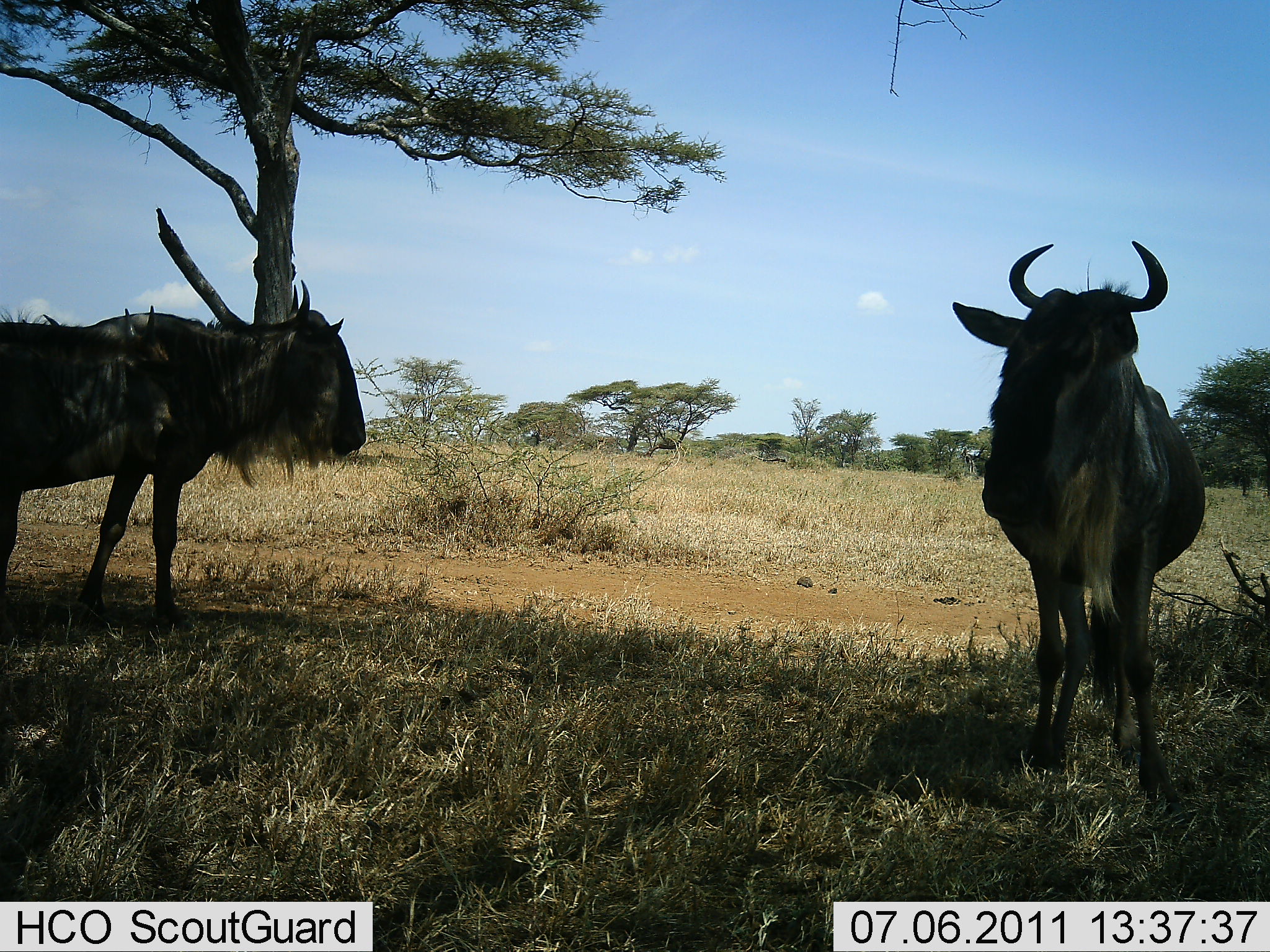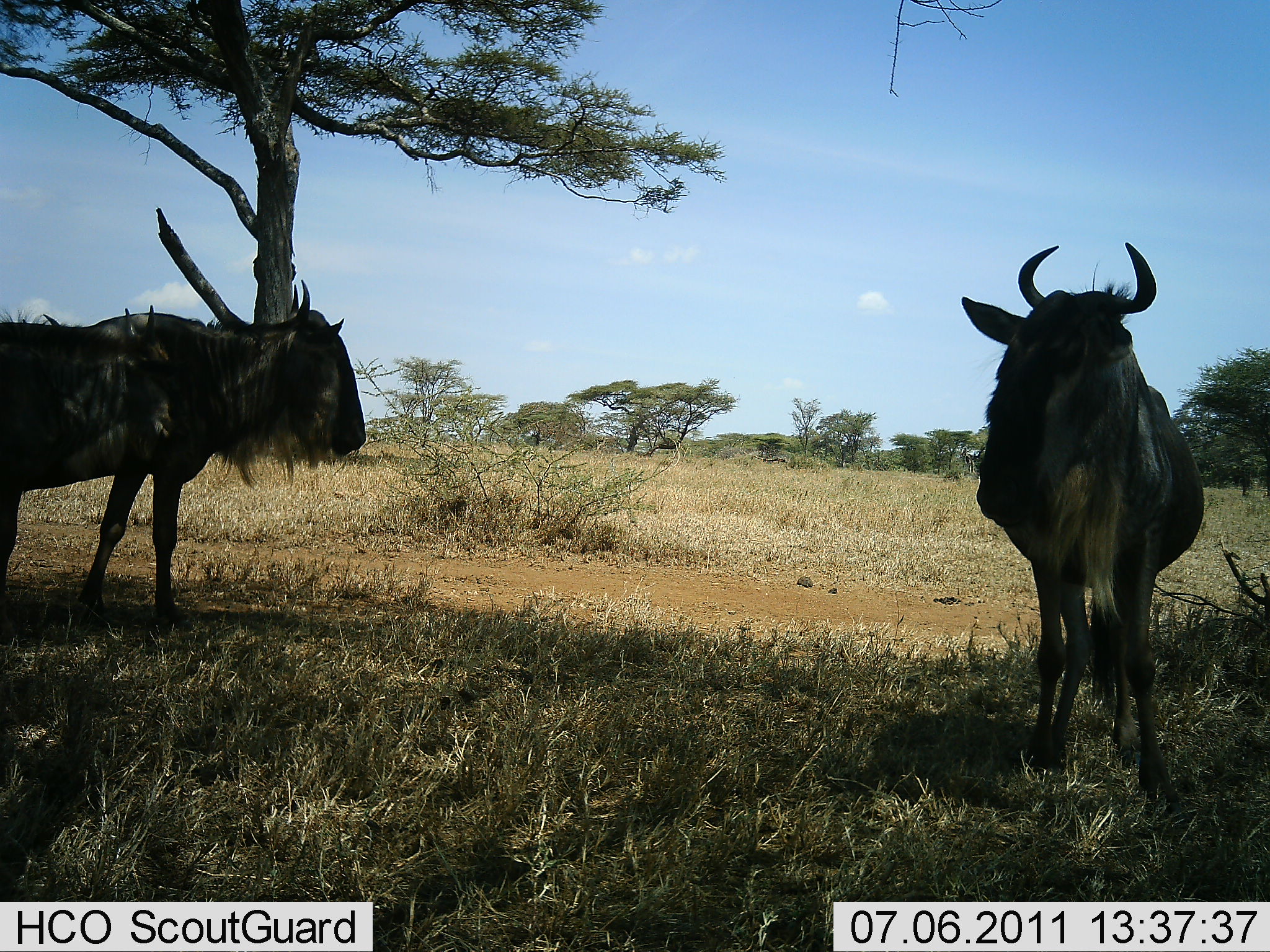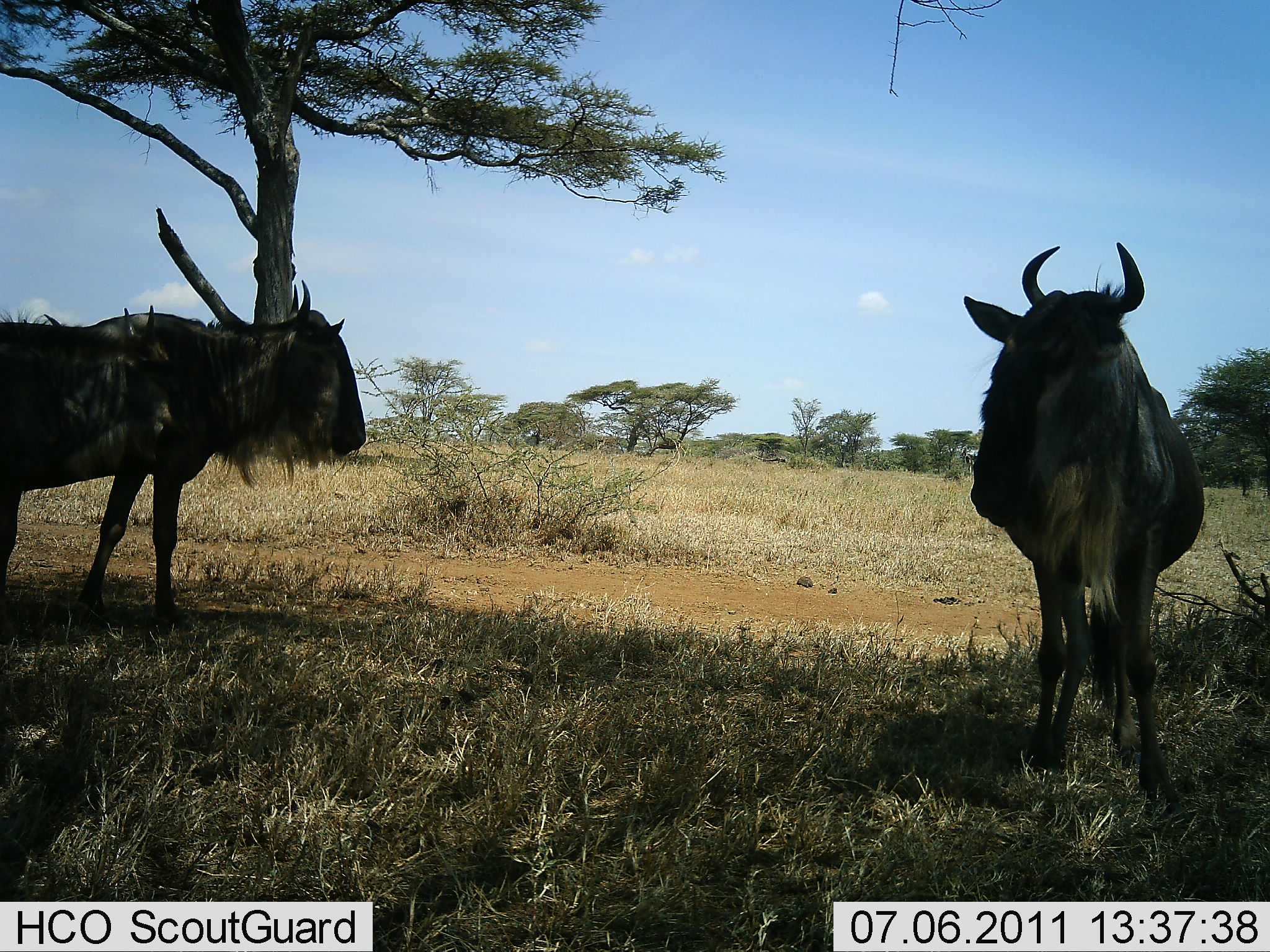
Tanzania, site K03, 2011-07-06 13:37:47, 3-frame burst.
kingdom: Animalia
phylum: Chordata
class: Mammalia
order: Artiodactyla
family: Bovidae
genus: Connochaetes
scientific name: Connochaetes taurinus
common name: blue wildebeest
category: wildebeest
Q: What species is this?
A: Wildebeest (blue wildebeest) (Connochaetes taurinus).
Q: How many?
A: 2.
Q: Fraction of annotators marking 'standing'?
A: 100%.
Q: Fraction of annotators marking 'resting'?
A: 18%.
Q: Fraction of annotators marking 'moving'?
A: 9%.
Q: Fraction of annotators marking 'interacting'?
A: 0%.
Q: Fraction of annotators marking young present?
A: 0%.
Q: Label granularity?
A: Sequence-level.